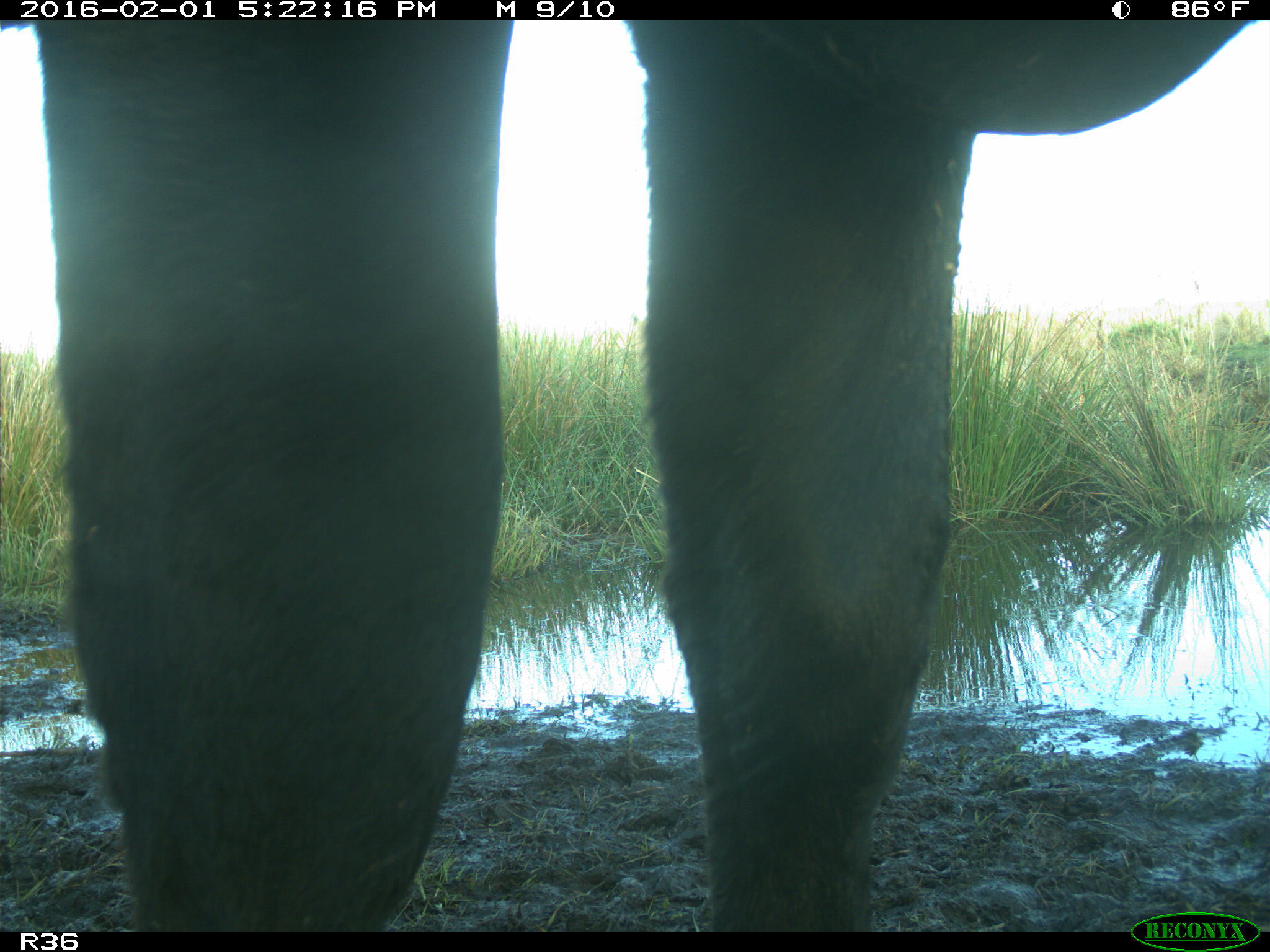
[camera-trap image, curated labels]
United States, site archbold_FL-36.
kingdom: Animalia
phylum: Chordata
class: Mammalia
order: Artiodactyla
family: Bovidae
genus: Bos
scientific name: Bos taurus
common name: domestic cow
Bos taurus (domestic cow).